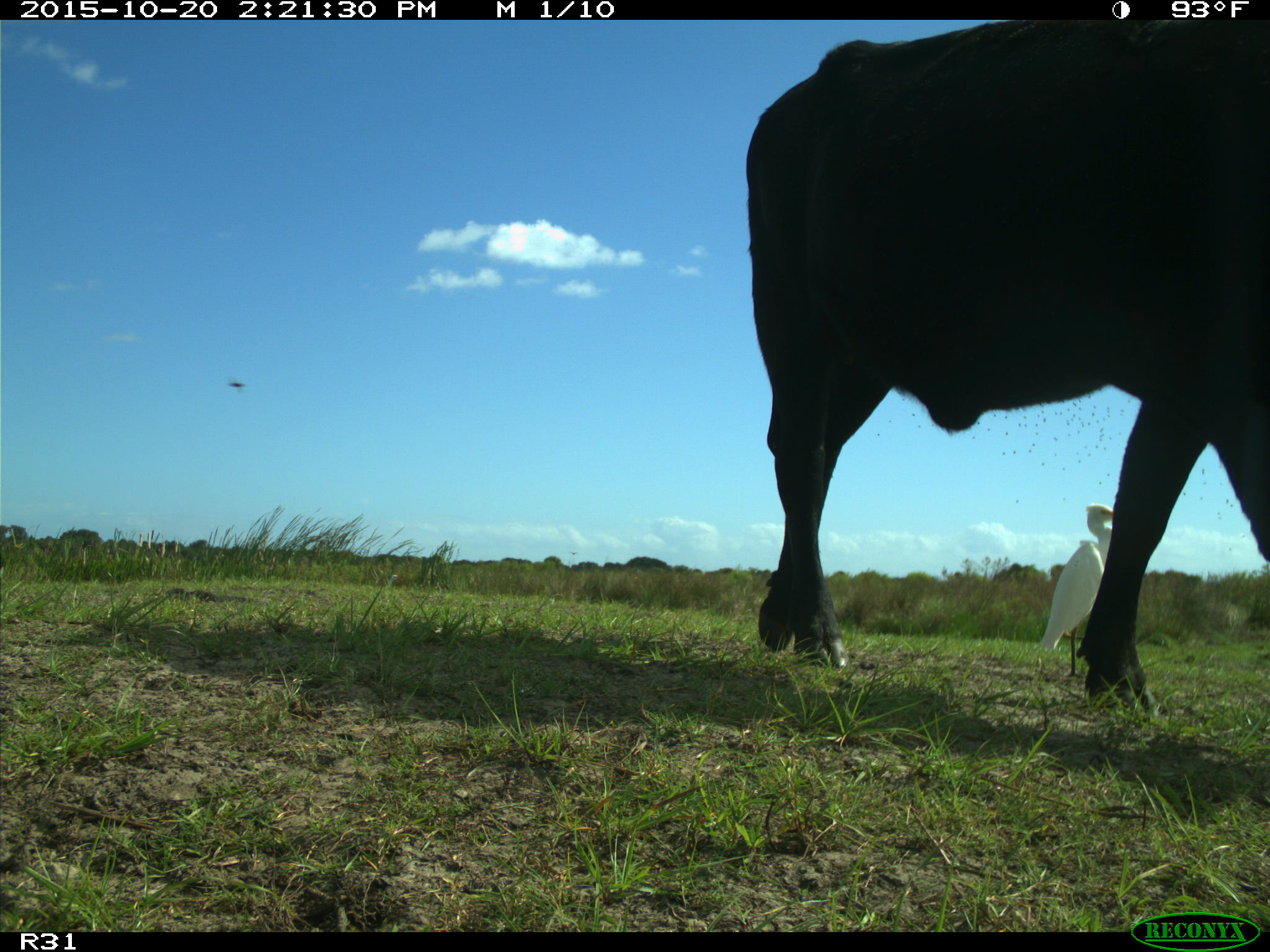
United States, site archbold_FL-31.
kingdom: Animalia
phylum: Chordata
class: Mammalia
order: Artiodactyla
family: Bovidae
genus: Bos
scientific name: Bos taurus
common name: domestic cow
Bos taurus (domestic cow).